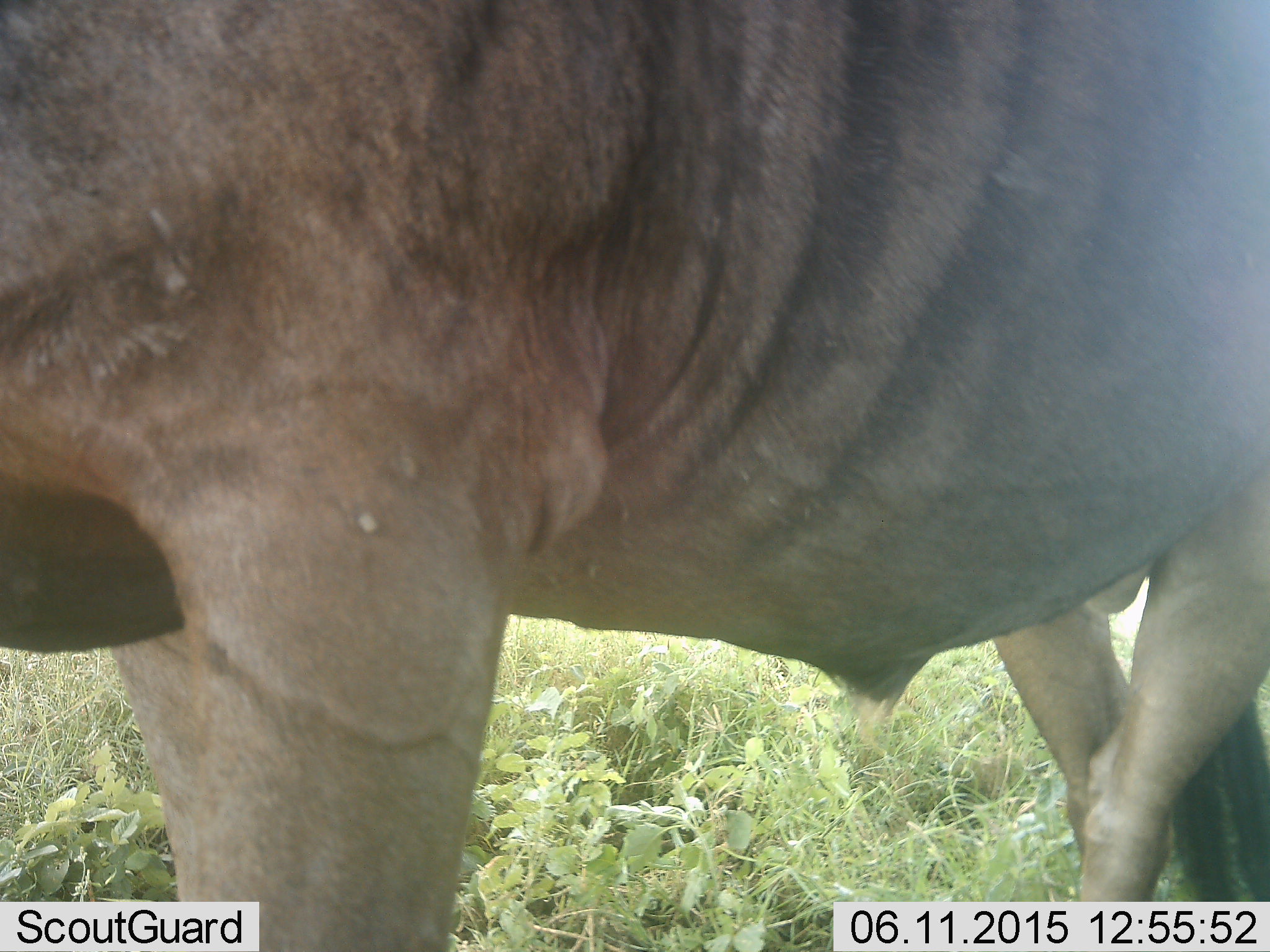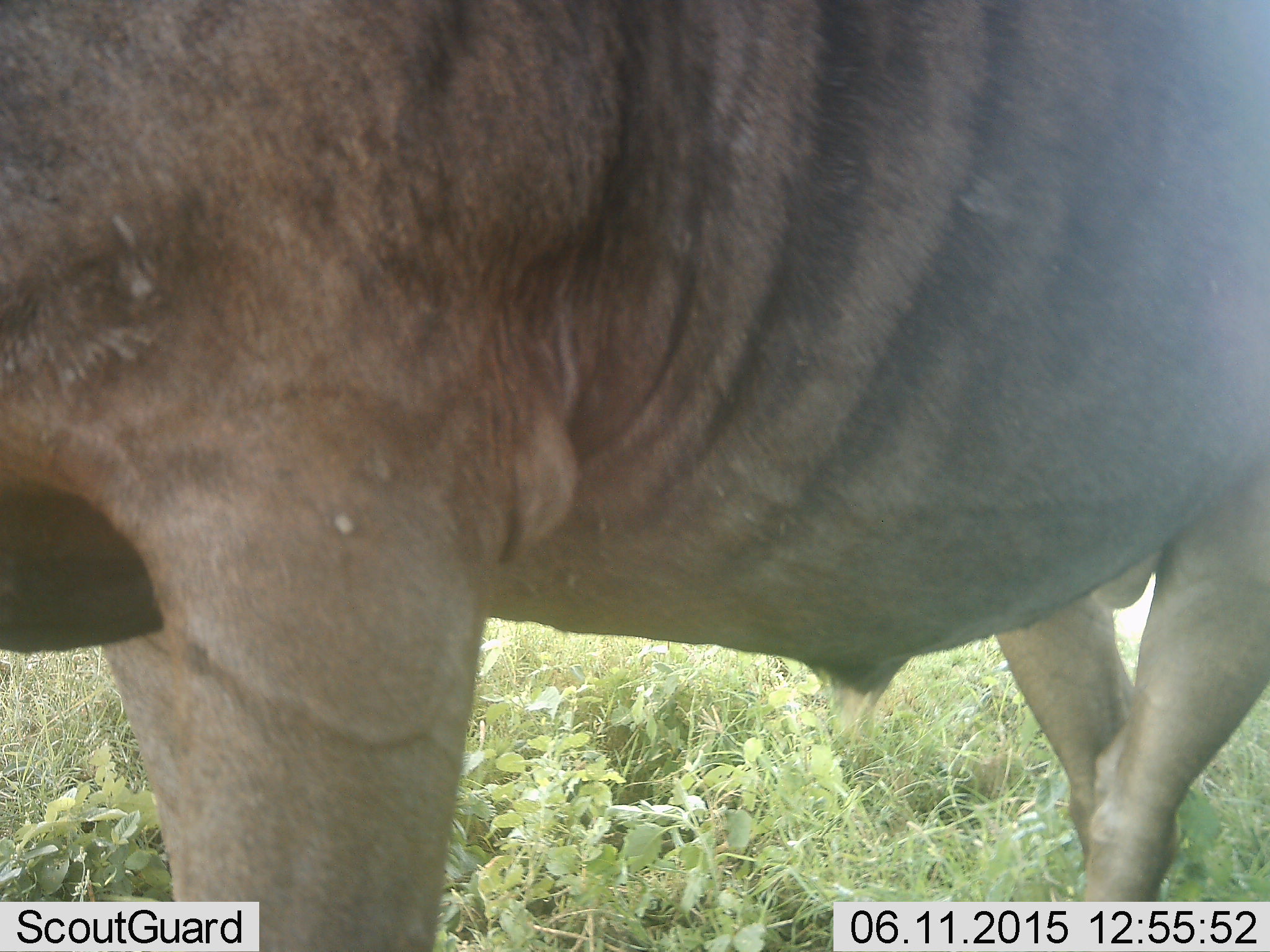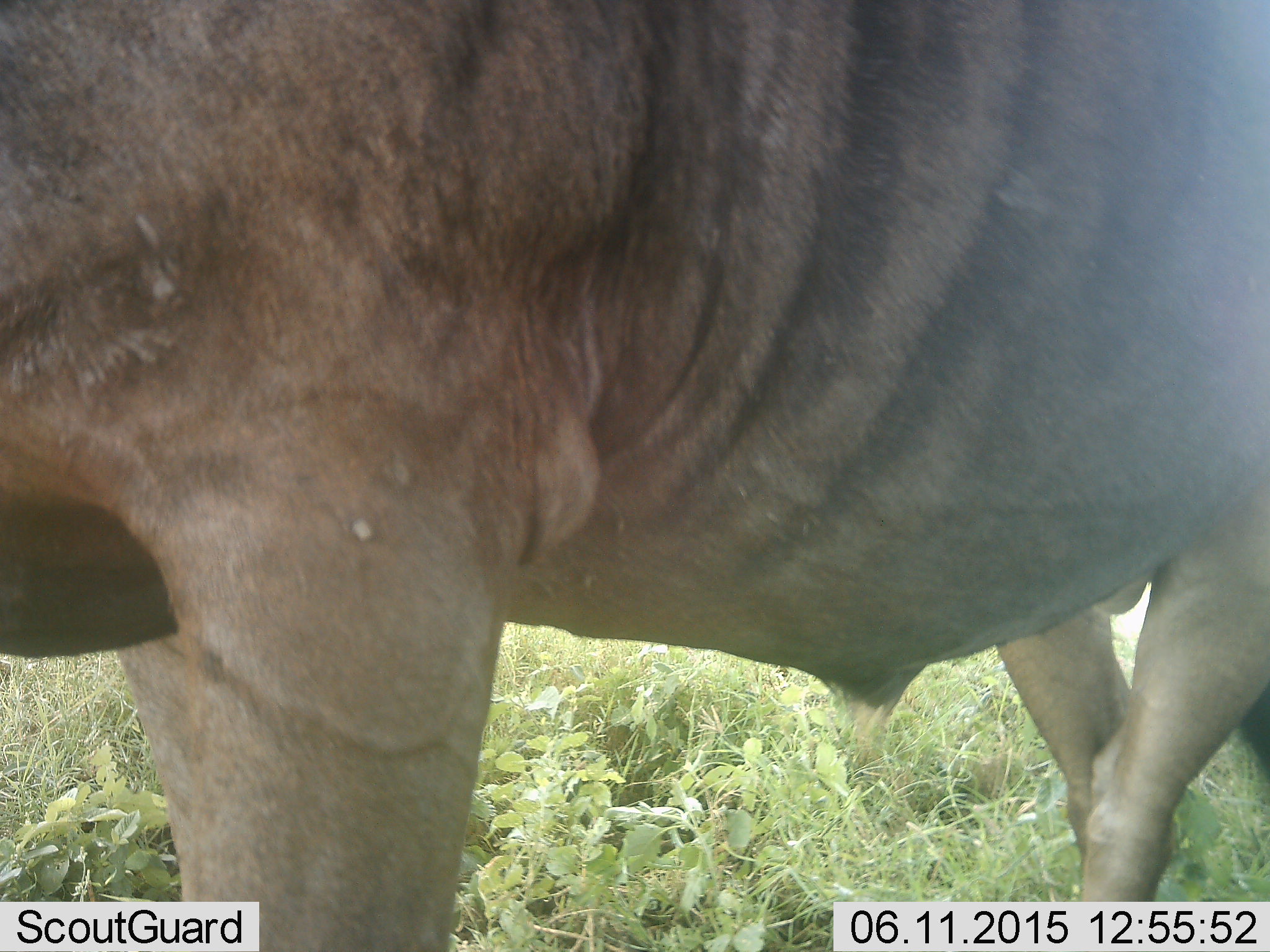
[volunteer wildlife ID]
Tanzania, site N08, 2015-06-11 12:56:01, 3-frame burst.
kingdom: Animalia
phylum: Chordata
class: Mammalia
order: Artiodactyla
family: Bovidae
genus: Connochaetes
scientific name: Connochaetes taurinus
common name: blue wildebeest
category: wildebeest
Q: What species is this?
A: Wildebeest (blue wildebeest) (Connochaetes taurinus).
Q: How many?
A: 1.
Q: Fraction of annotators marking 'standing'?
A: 100%.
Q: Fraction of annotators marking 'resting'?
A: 0%.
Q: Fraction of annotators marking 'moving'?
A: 0%.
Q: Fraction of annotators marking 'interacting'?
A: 0%.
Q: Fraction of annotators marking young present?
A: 0%.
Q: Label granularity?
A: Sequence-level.